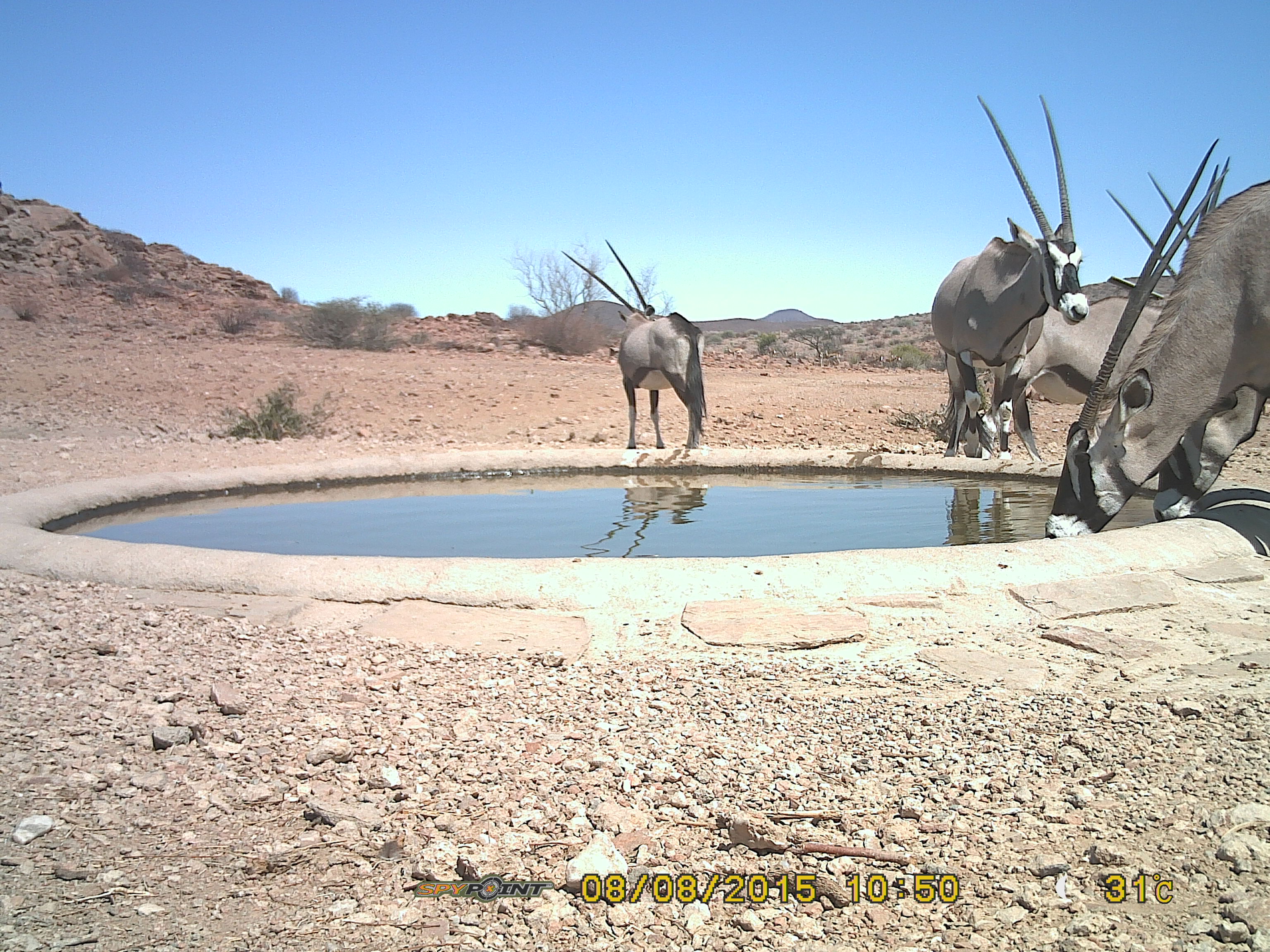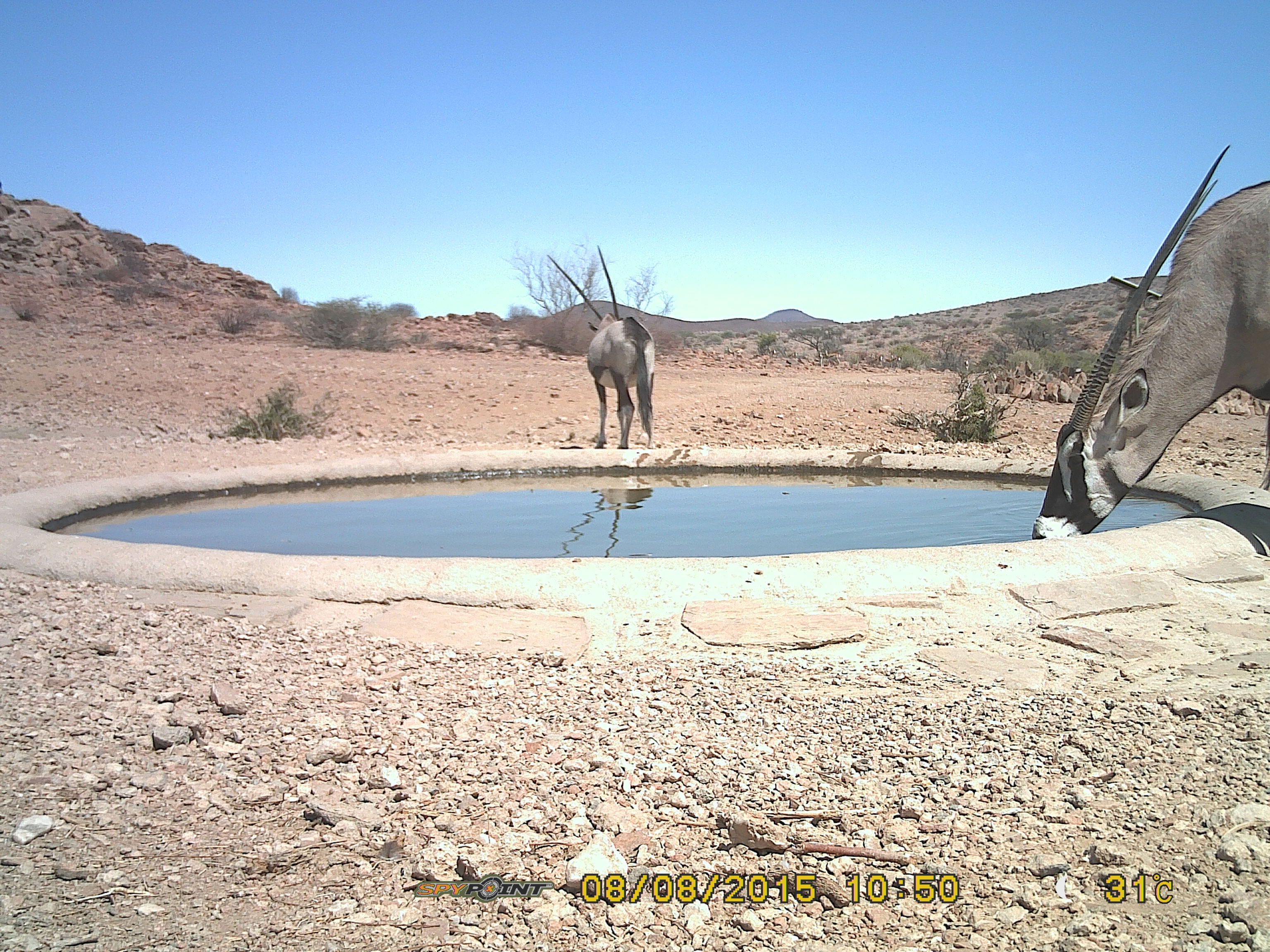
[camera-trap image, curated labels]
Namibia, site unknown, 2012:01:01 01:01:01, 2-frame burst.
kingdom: Animalia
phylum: Chordata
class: Mammalia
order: Artiodactyla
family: Bovidae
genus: Oryx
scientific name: Oryx gazella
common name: gemsbok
Oryx gazella (gemsbok).